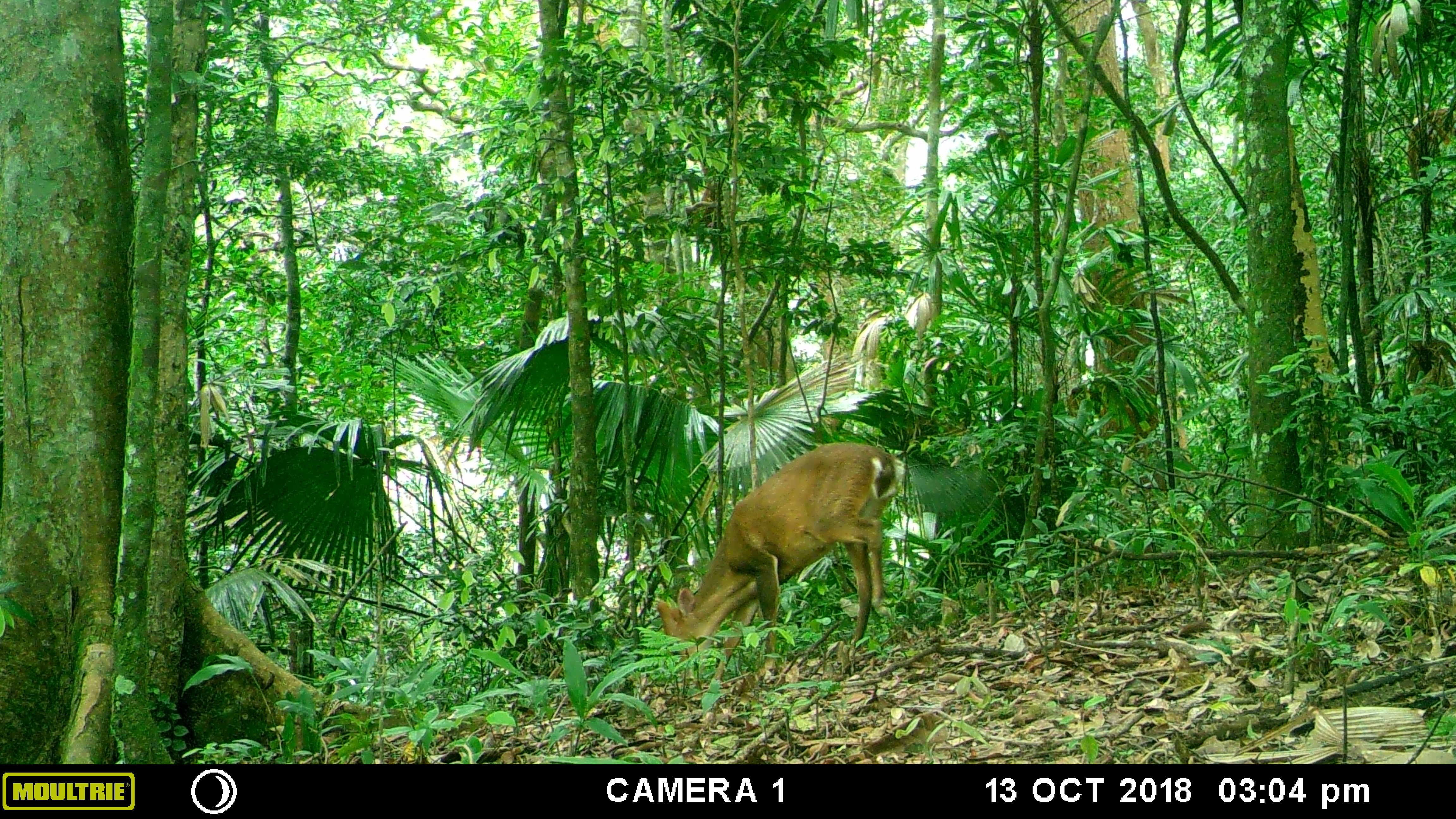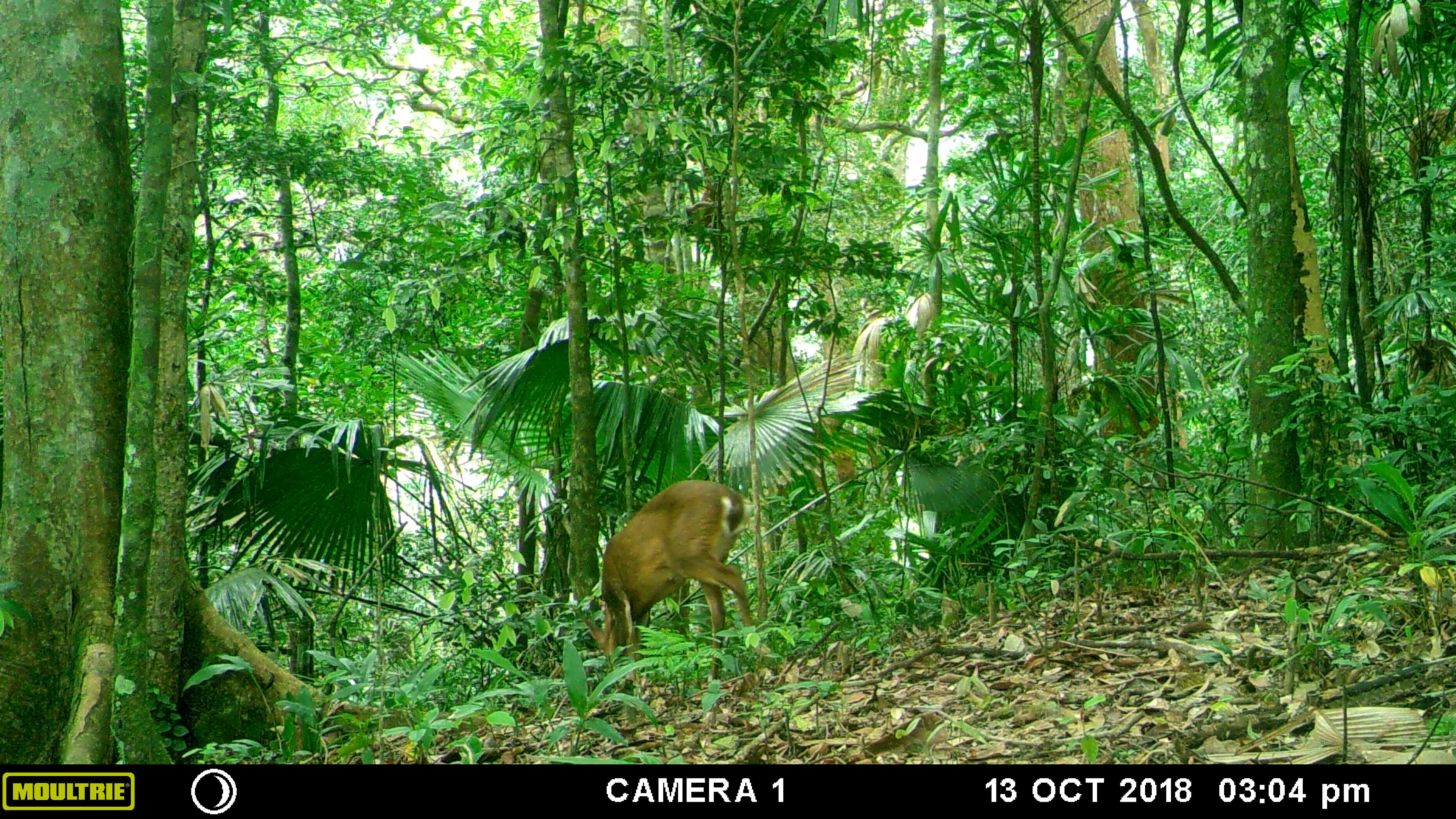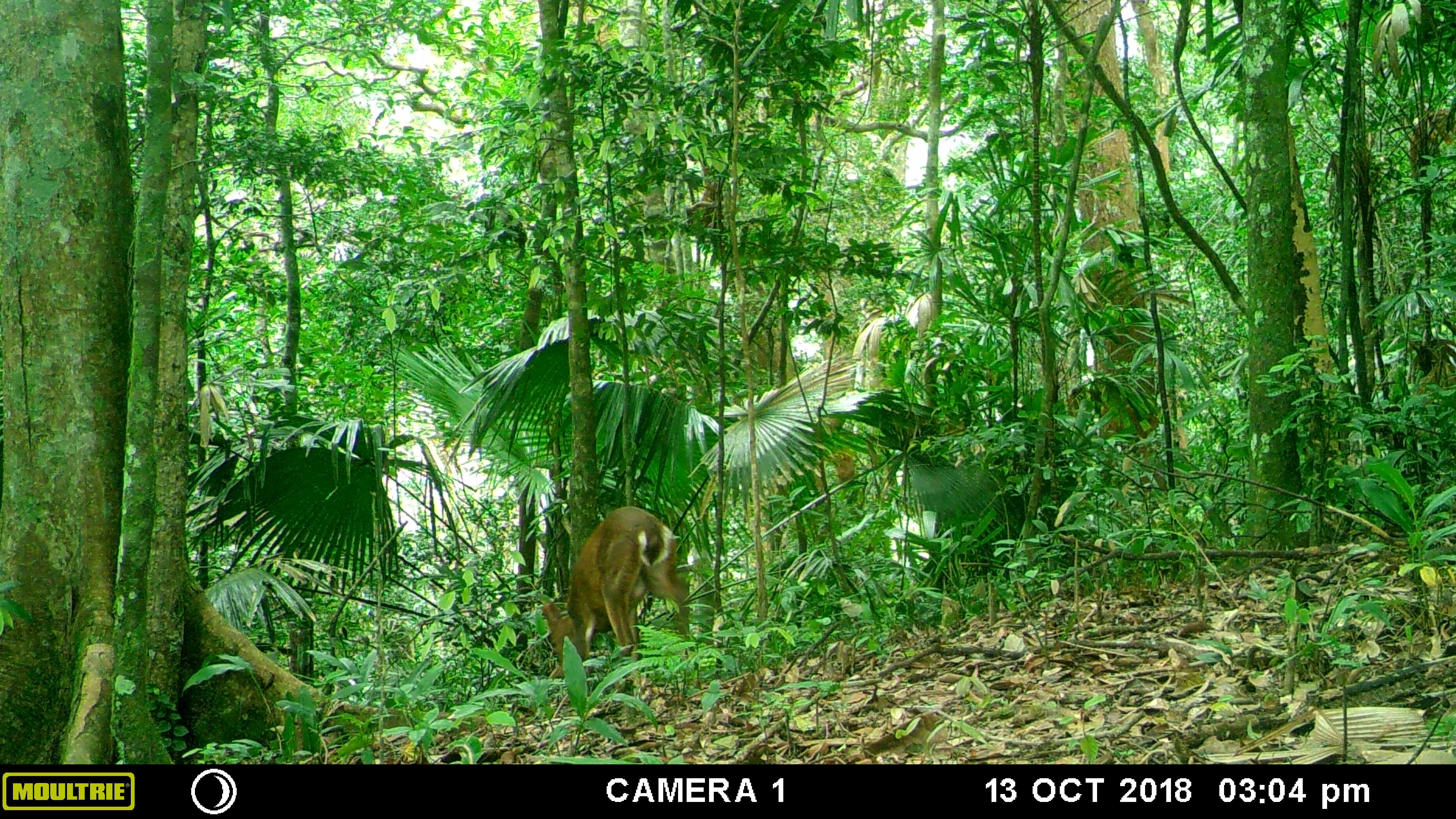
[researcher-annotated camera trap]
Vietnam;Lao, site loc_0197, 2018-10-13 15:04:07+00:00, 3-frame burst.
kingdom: Animalia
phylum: Chordata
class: Mammalia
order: Artiodactyla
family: Cervidae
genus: Muntiacus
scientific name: Muntiacus vuquangensis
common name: large-antlered muntjac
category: large antlered muntjac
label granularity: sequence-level